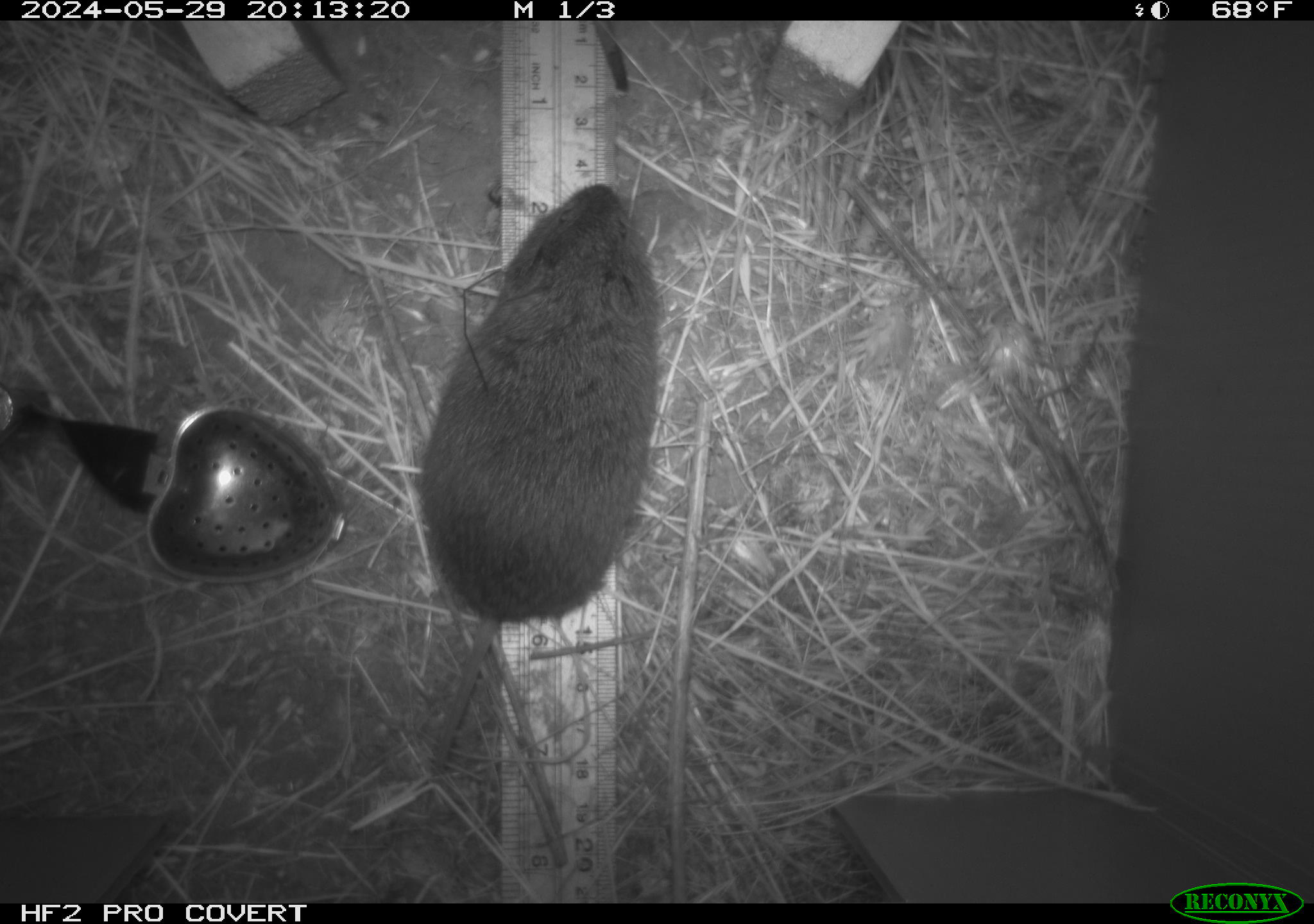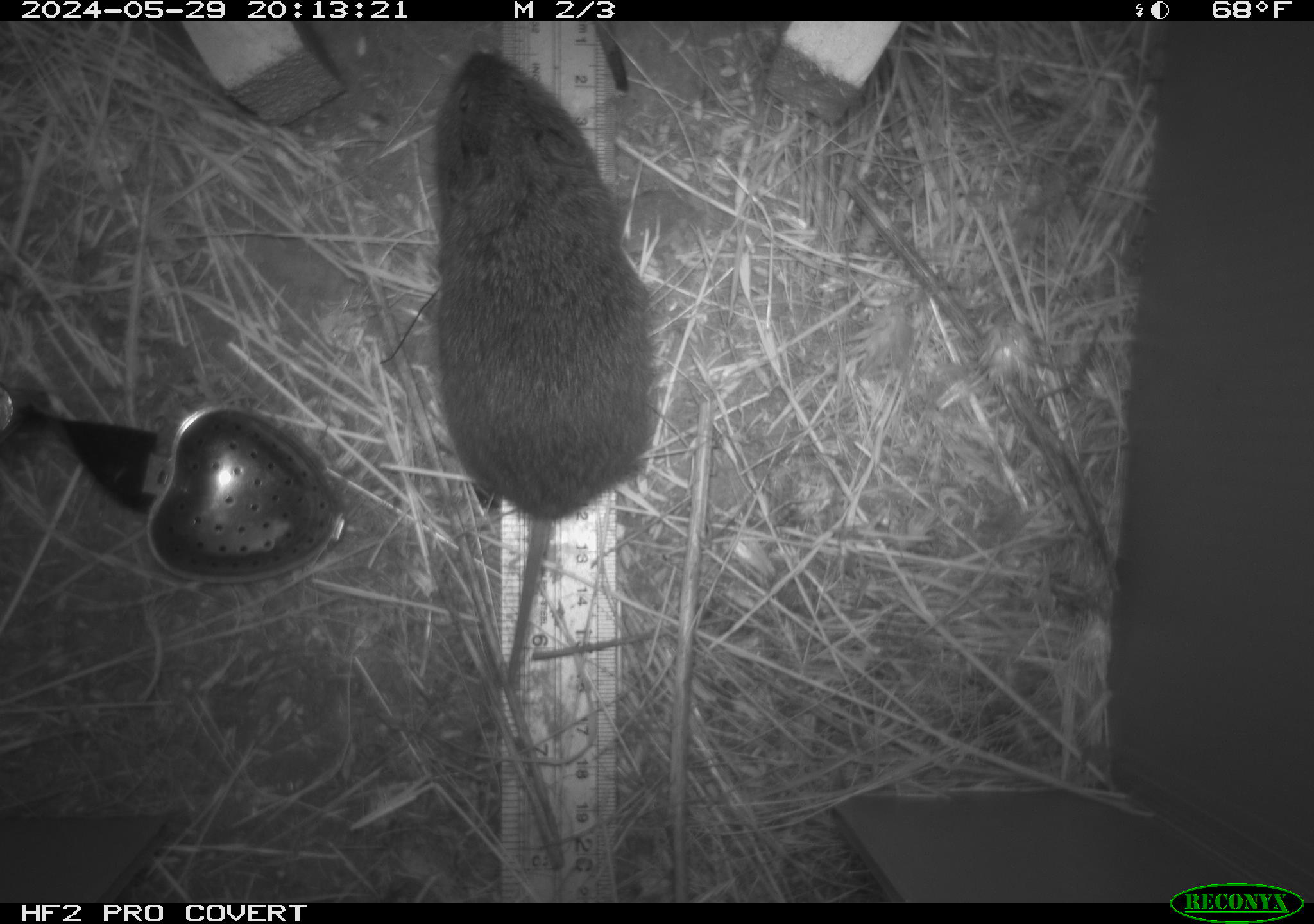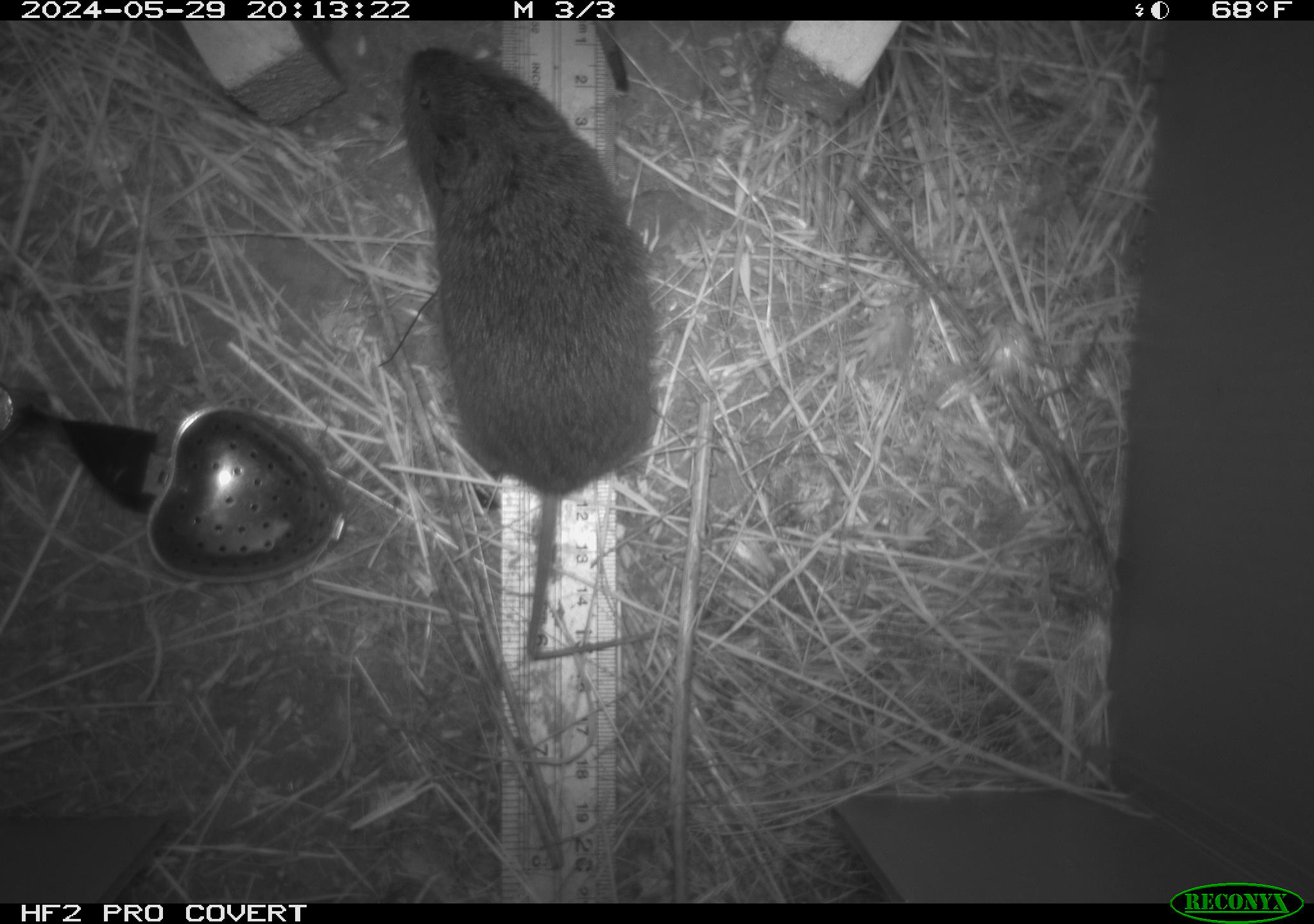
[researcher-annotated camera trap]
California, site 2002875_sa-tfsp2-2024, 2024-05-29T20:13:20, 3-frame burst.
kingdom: Animalia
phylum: Chordata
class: Mammalia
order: Rodentia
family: Cricetidae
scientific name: Arvicolinae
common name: voles, lemmings, and muskrats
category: arvicolinae subfamily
Arvicolinae subfamily (voles, lemmings, and muskrats) (Arvicolinae).